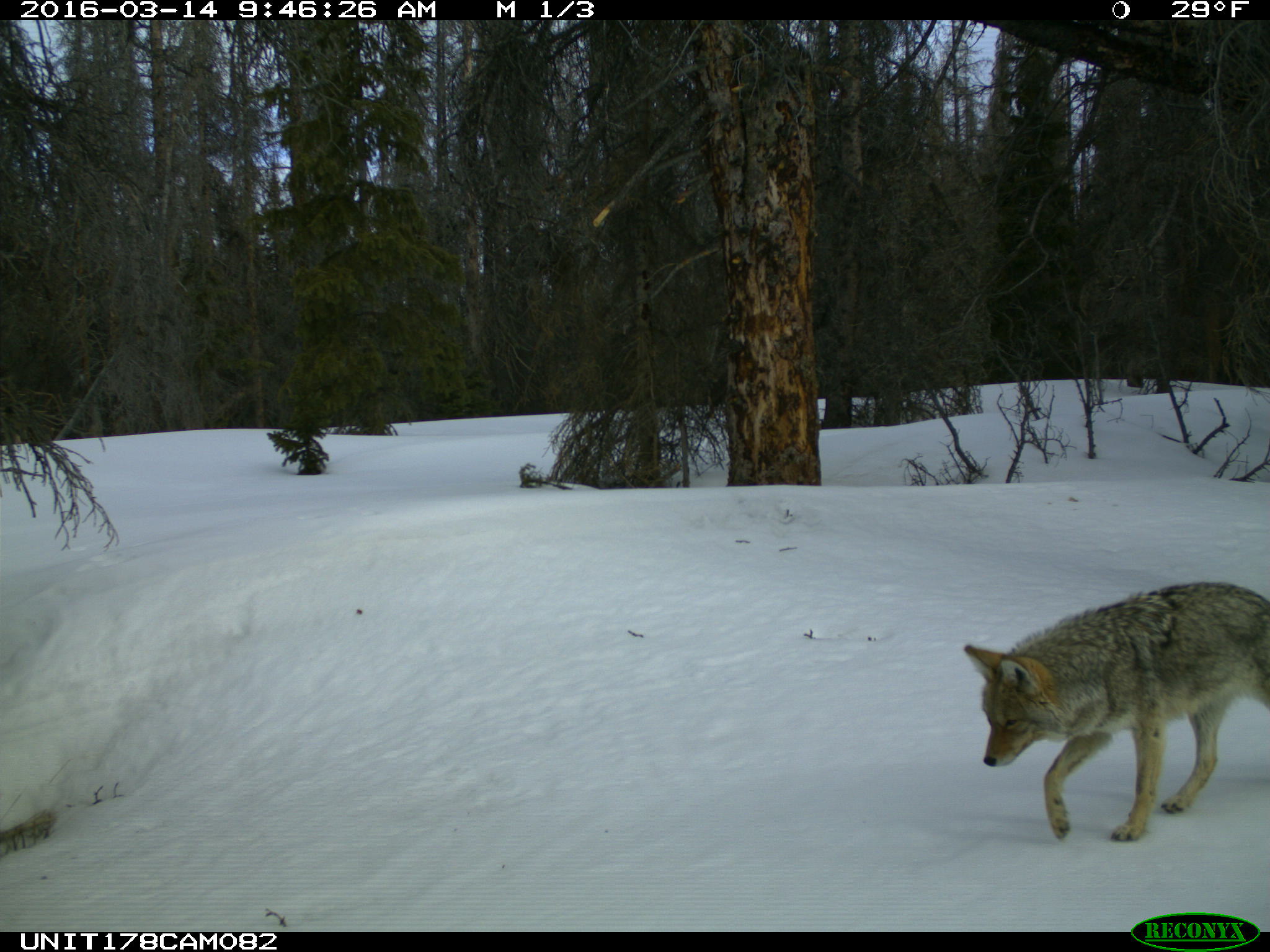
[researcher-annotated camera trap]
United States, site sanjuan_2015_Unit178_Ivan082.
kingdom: Animalia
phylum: Chordata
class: Mammalia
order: Carnivora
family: Canidae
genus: Canis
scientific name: Canis latrans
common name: coyote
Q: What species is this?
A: Canis latrans (coyote).